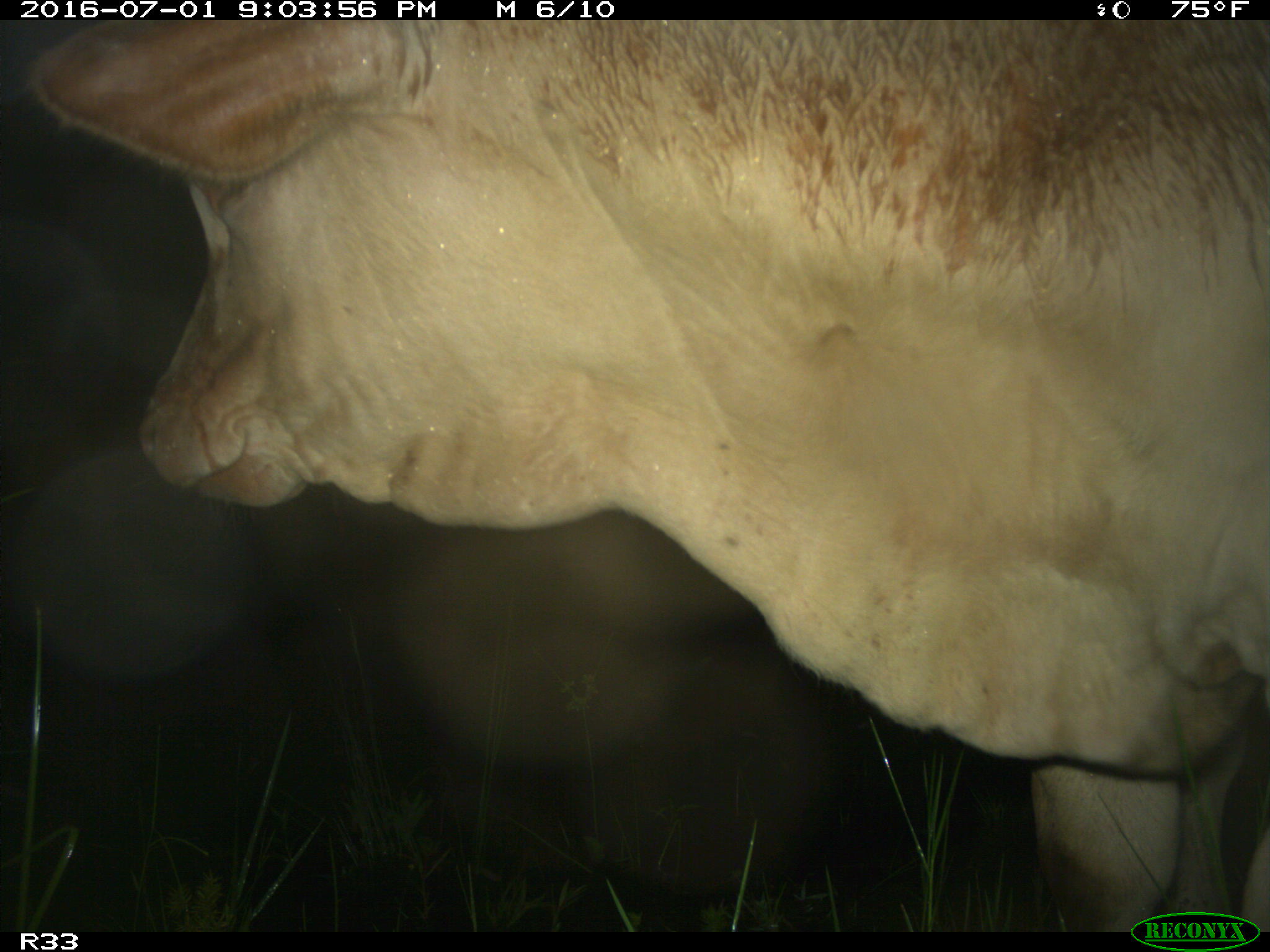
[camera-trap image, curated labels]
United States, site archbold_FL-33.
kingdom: Animalia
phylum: Chordata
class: Mammalia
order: Artiodactyla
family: Bovidae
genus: Bos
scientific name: Bos taurus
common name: domestic cow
Bos taurus (domestic cow).